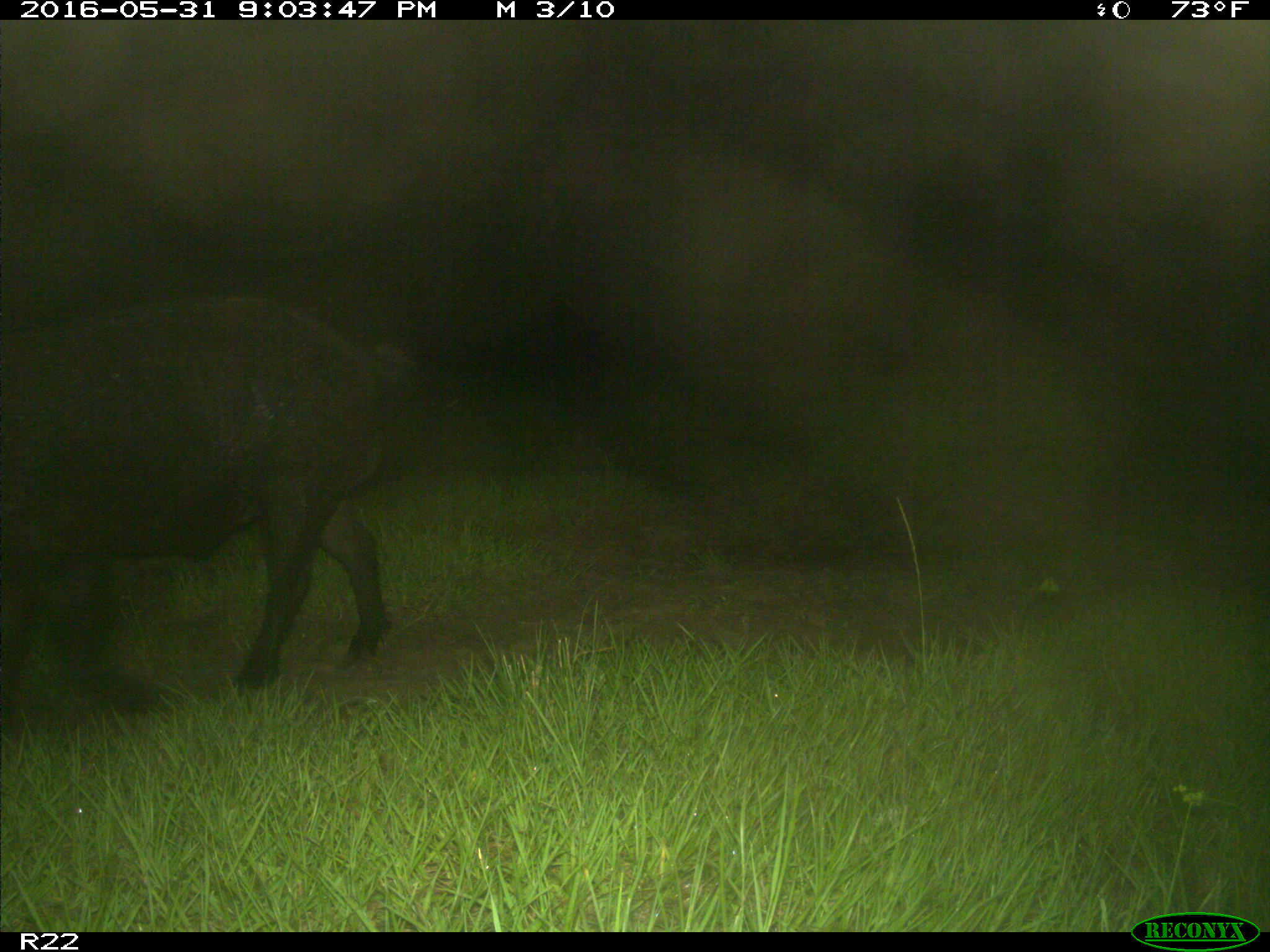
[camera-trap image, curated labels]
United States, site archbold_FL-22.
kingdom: Animalia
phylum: Chordata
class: Mammalia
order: Artiodactyla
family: Suidae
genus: Sus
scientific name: Sus scrofa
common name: wild boar